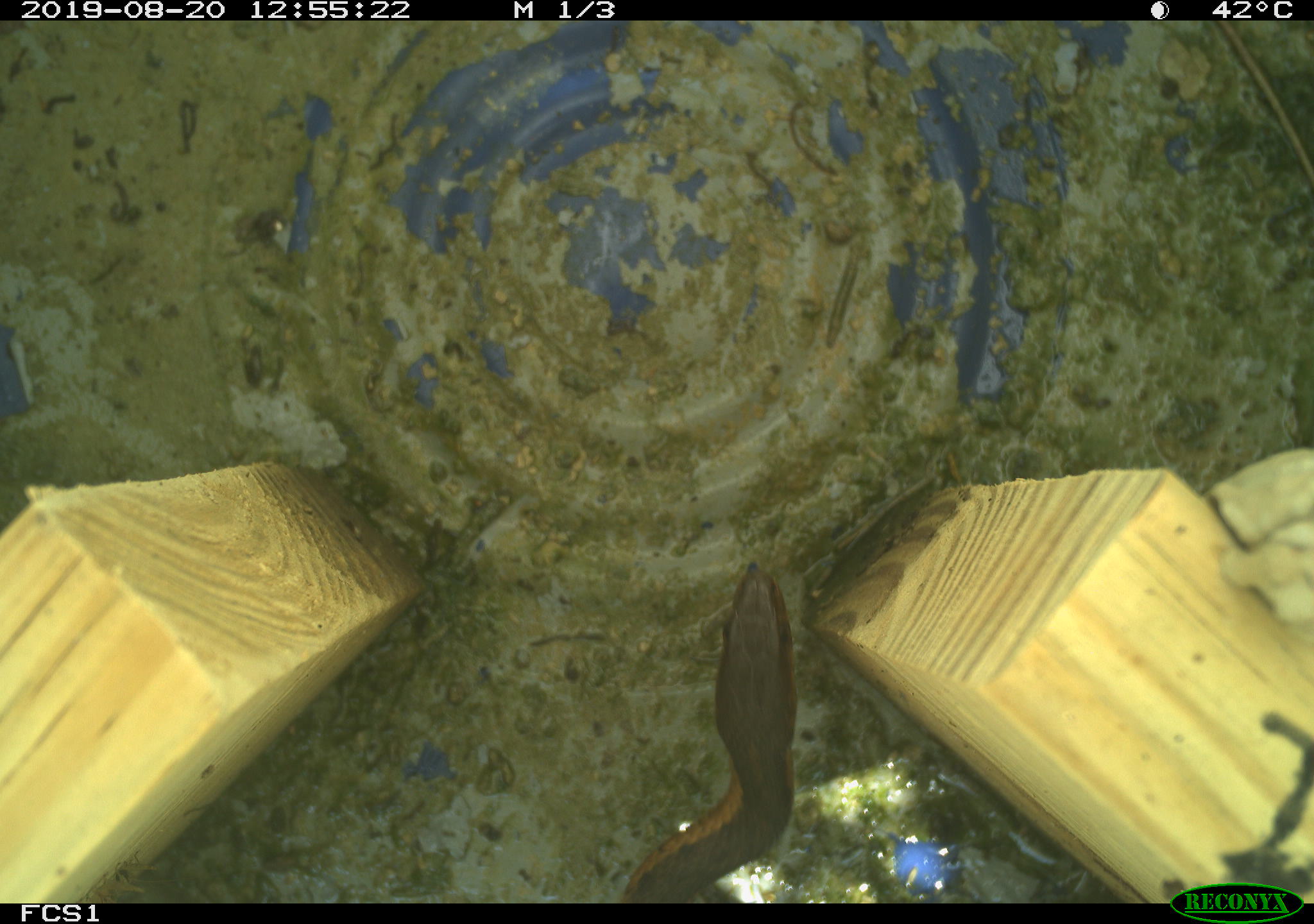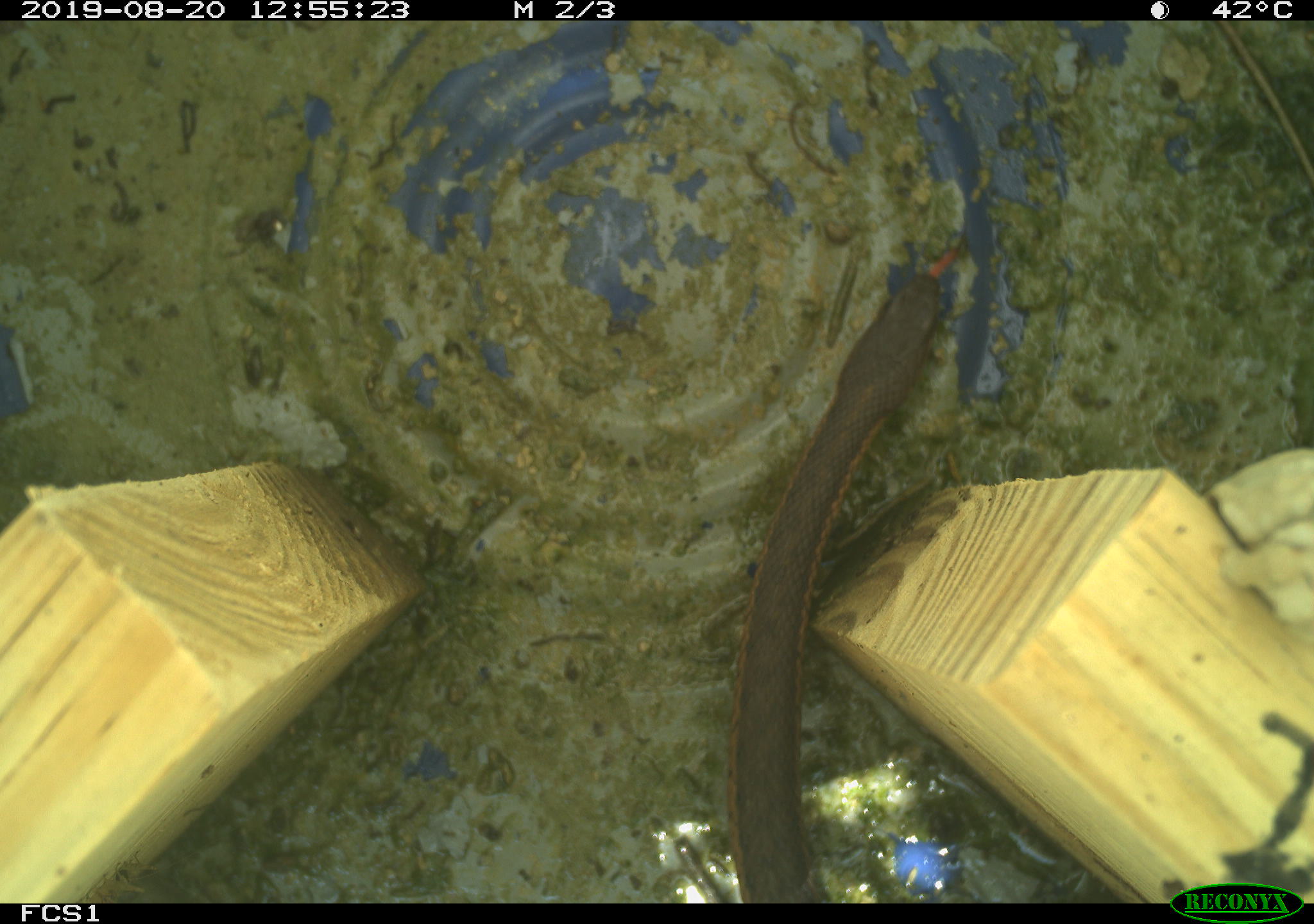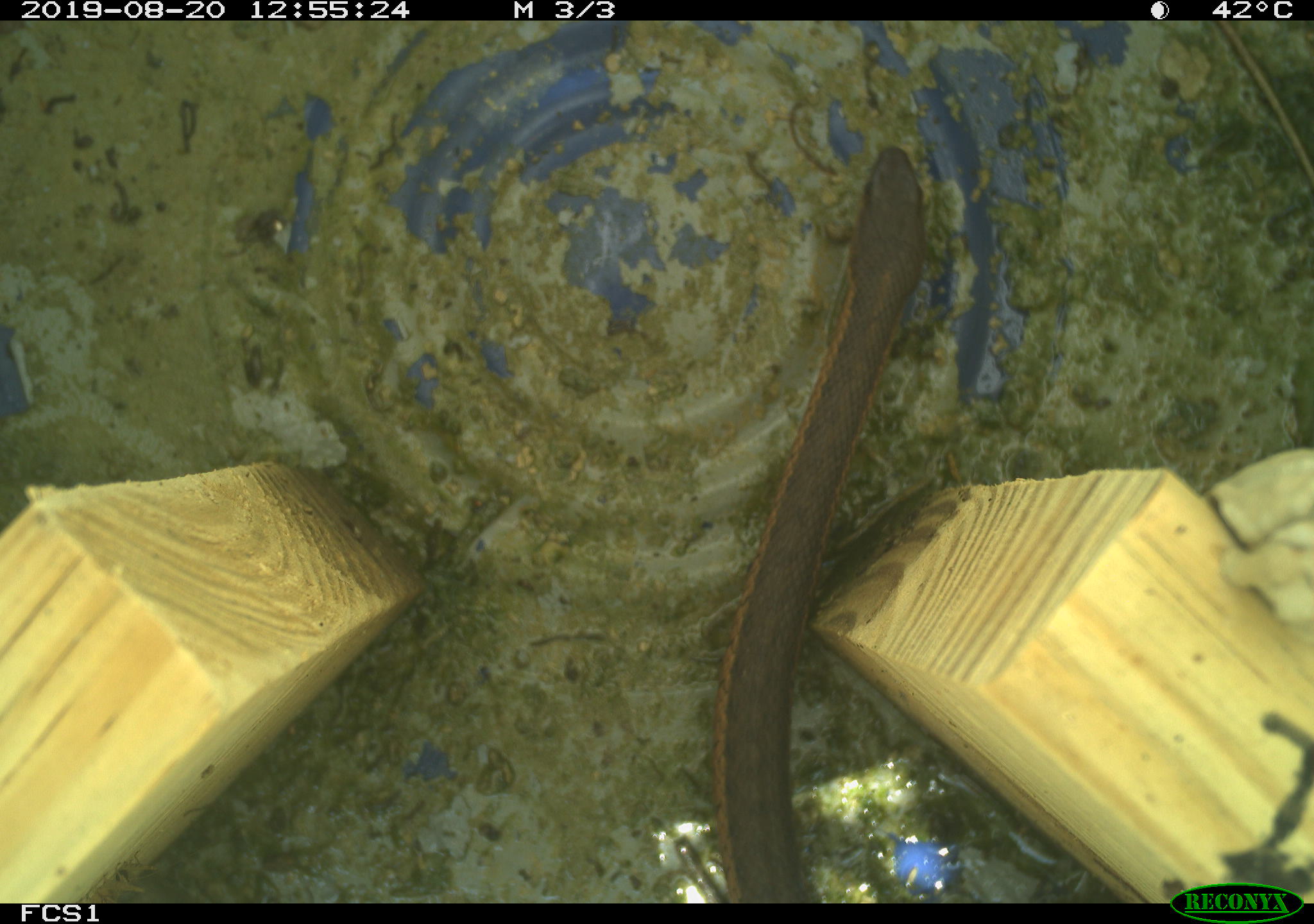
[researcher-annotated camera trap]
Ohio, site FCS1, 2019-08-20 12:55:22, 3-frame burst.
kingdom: Animalia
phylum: Chordata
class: Reptilia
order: Squamata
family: Colubridae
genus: Thamnophis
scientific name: Thamnophis sirtalis sirtalis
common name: eastern gartersnake